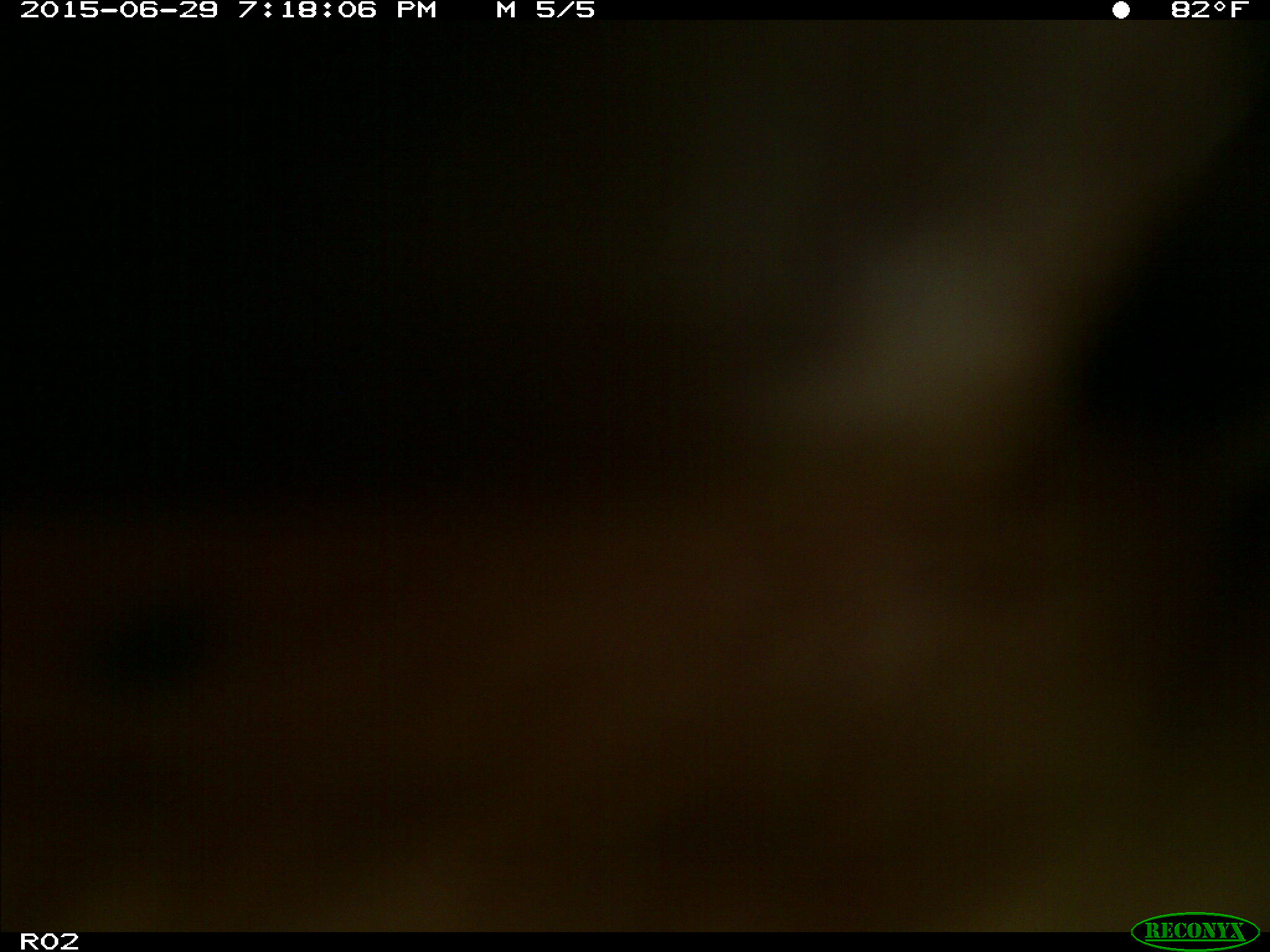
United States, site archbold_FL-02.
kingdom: Animalia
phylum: Chordata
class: Mammalia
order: Artiodactyla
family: Bovidae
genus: Bos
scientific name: Bos taurus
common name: domestic cow